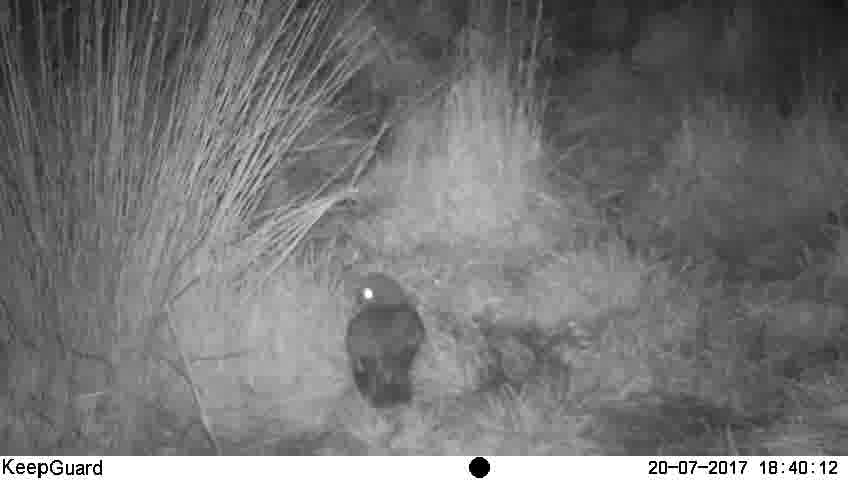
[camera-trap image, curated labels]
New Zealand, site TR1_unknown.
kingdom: Animalia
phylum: Chordata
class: Aves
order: Strigiformes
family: Strigidae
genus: Ninox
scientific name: Ninox novaeseelandiae novaeseelandiae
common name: morepork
Morepork (Ninox novaeseelandiae novaeseelandiae).